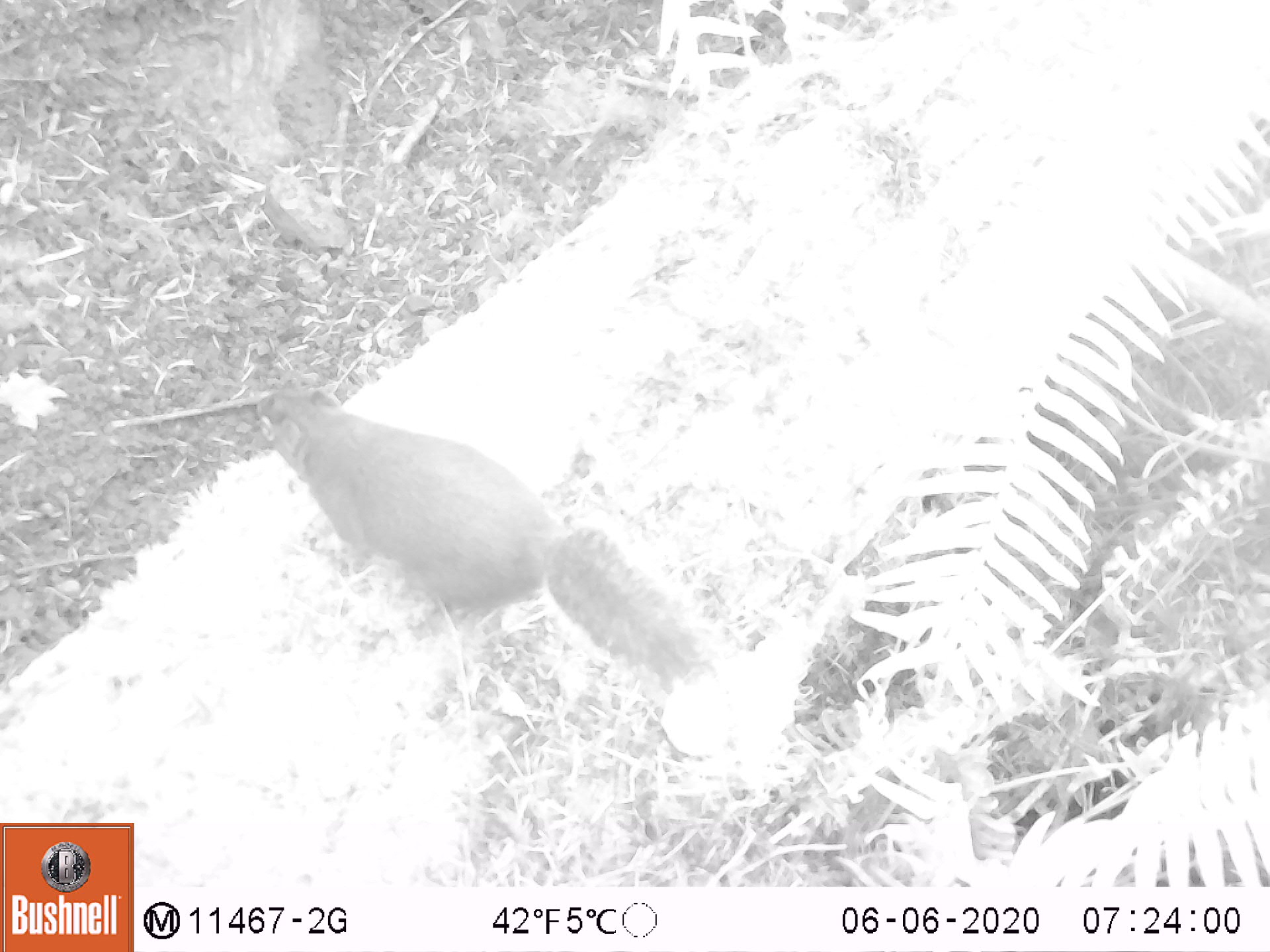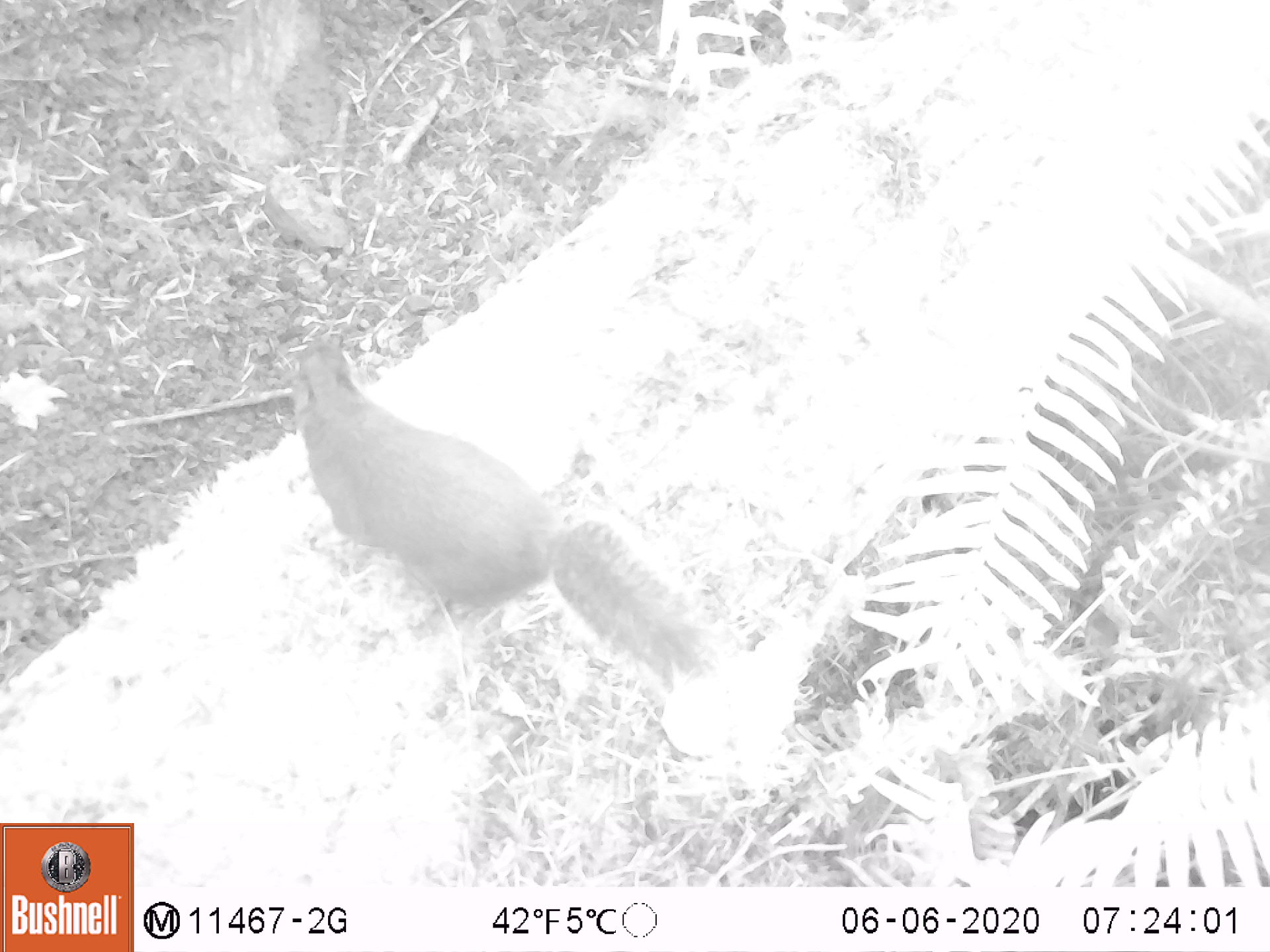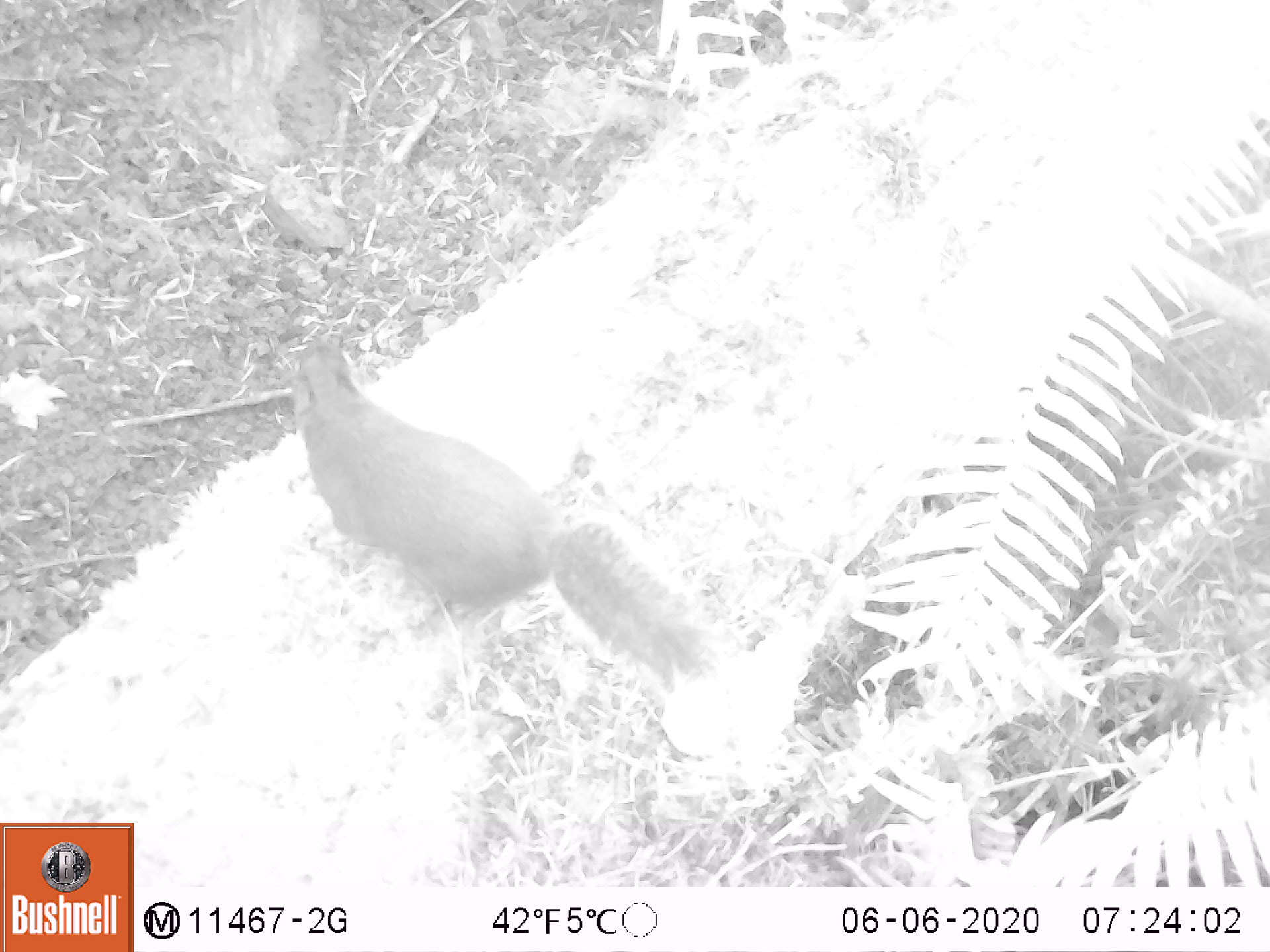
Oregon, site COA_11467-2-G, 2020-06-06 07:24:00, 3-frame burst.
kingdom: Animalia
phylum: Chordata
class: Mammalia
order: Rodentia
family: Sciuridae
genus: Tamiasciurus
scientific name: Tamiasciurus douglasii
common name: douglas squirrel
Douglas squirrel (Tamiasciurus douglasii).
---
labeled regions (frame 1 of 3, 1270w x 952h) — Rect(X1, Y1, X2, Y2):
douglas squirrel: Rect(246, 388, 723, 688)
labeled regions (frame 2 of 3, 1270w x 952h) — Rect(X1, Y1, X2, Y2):
douglas squirrel: Rect(289, 349, 725, 690)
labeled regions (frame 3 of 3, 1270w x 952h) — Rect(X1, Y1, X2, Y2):
douglas squirrel: Rect(289, 344, 708, 680)